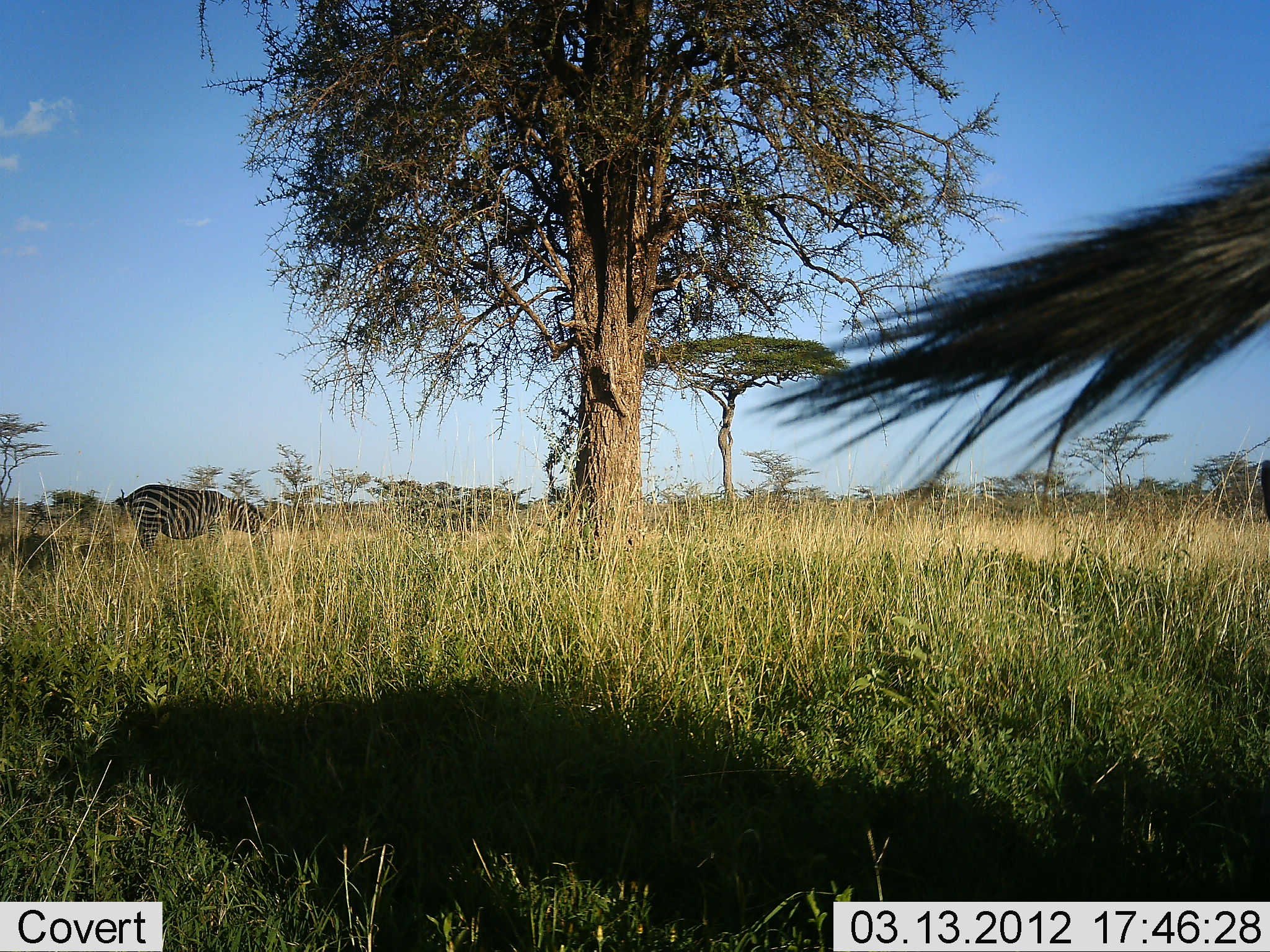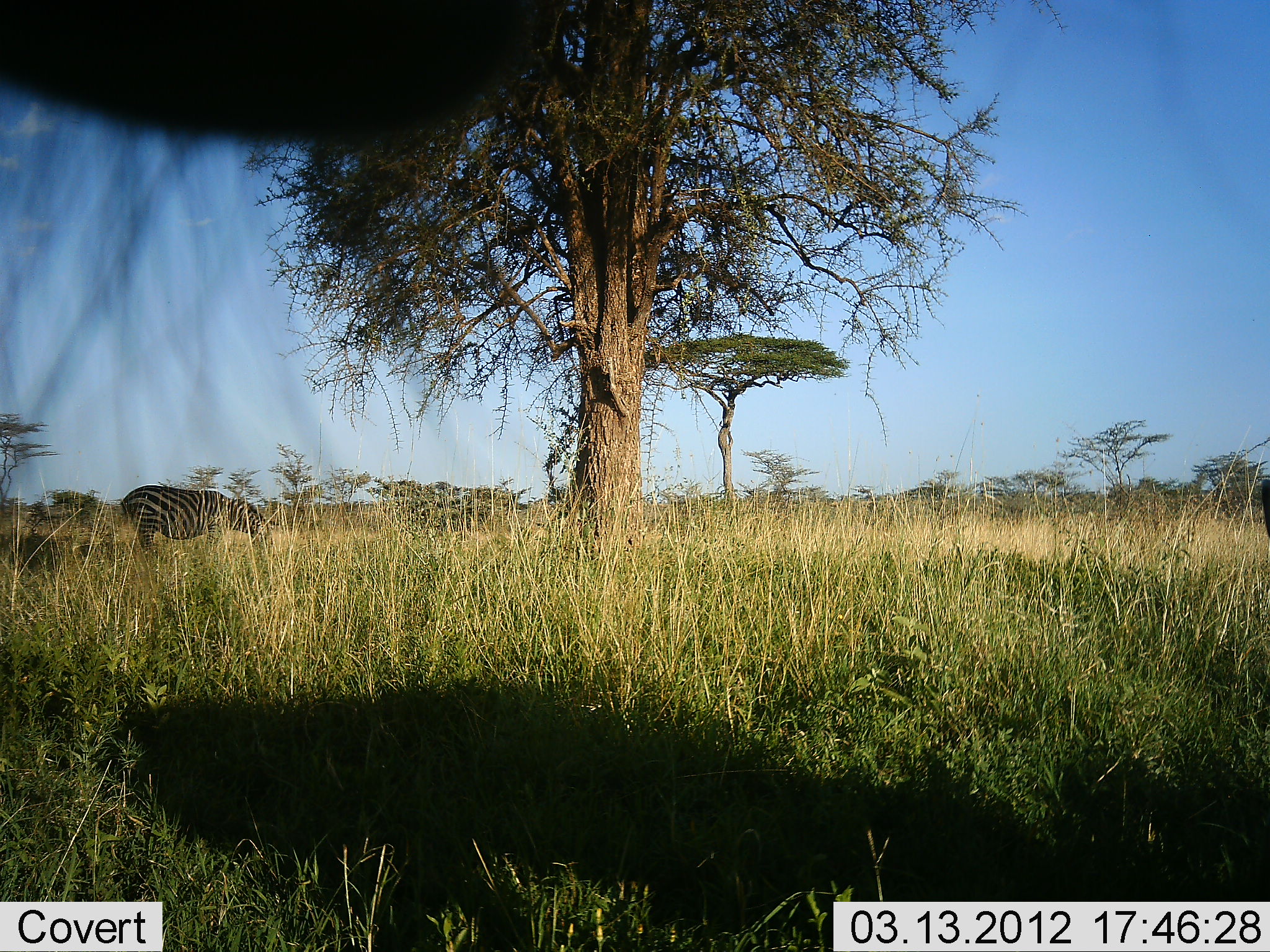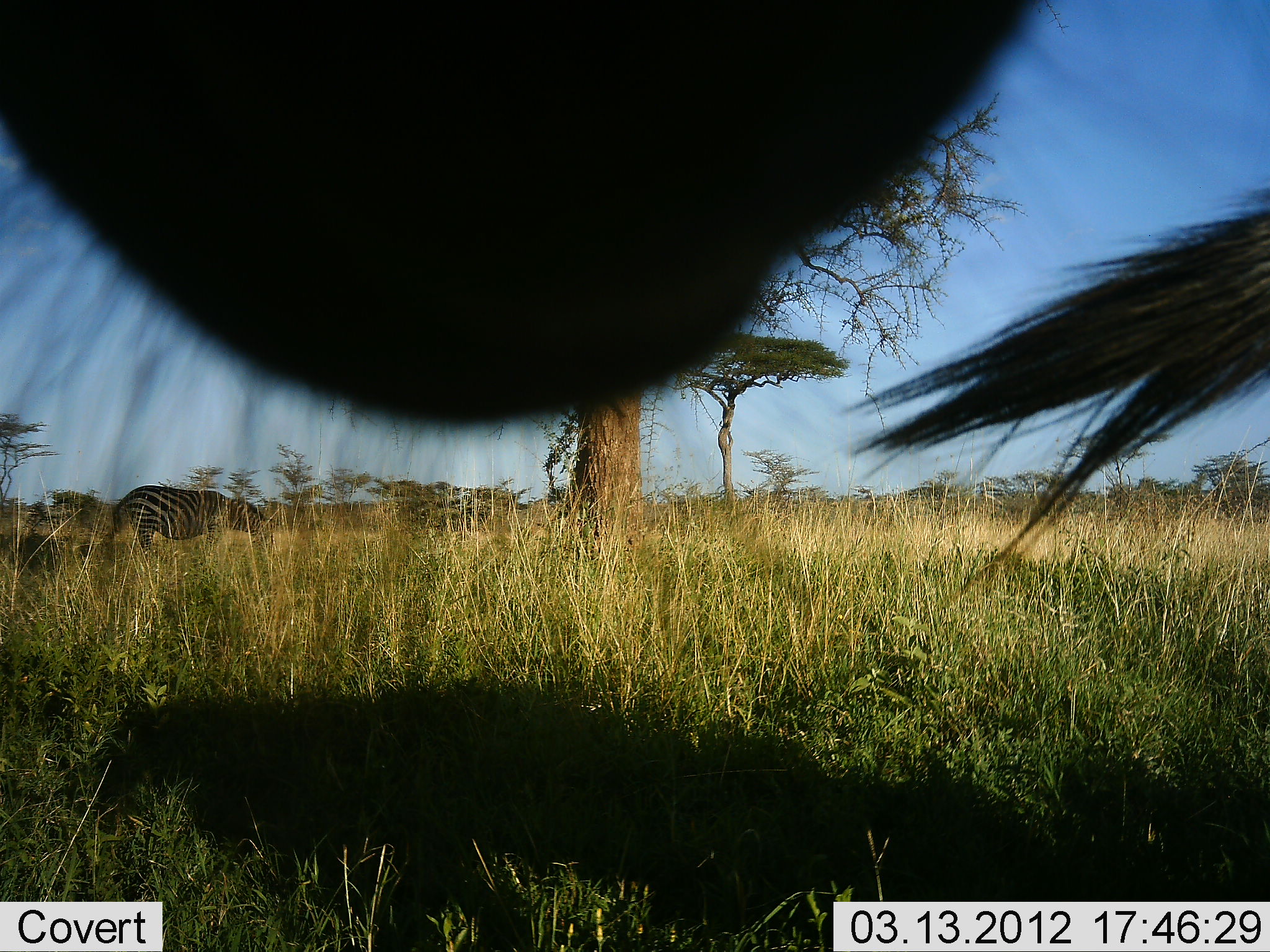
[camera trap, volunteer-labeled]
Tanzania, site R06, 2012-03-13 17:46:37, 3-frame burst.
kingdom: Animalia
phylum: Chordata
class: Mammalia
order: Perissodactyla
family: Equidae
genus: Equus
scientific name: Equus quagga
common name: plains zebra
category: zebra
Zebra (plains zebra) (Equus quagga), count 2. Behavior (volunteer vote fractions): standing 60%, resting 5%, moving 5%, interacting 0%. Young present (vote fraction): 0%. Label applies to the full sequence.